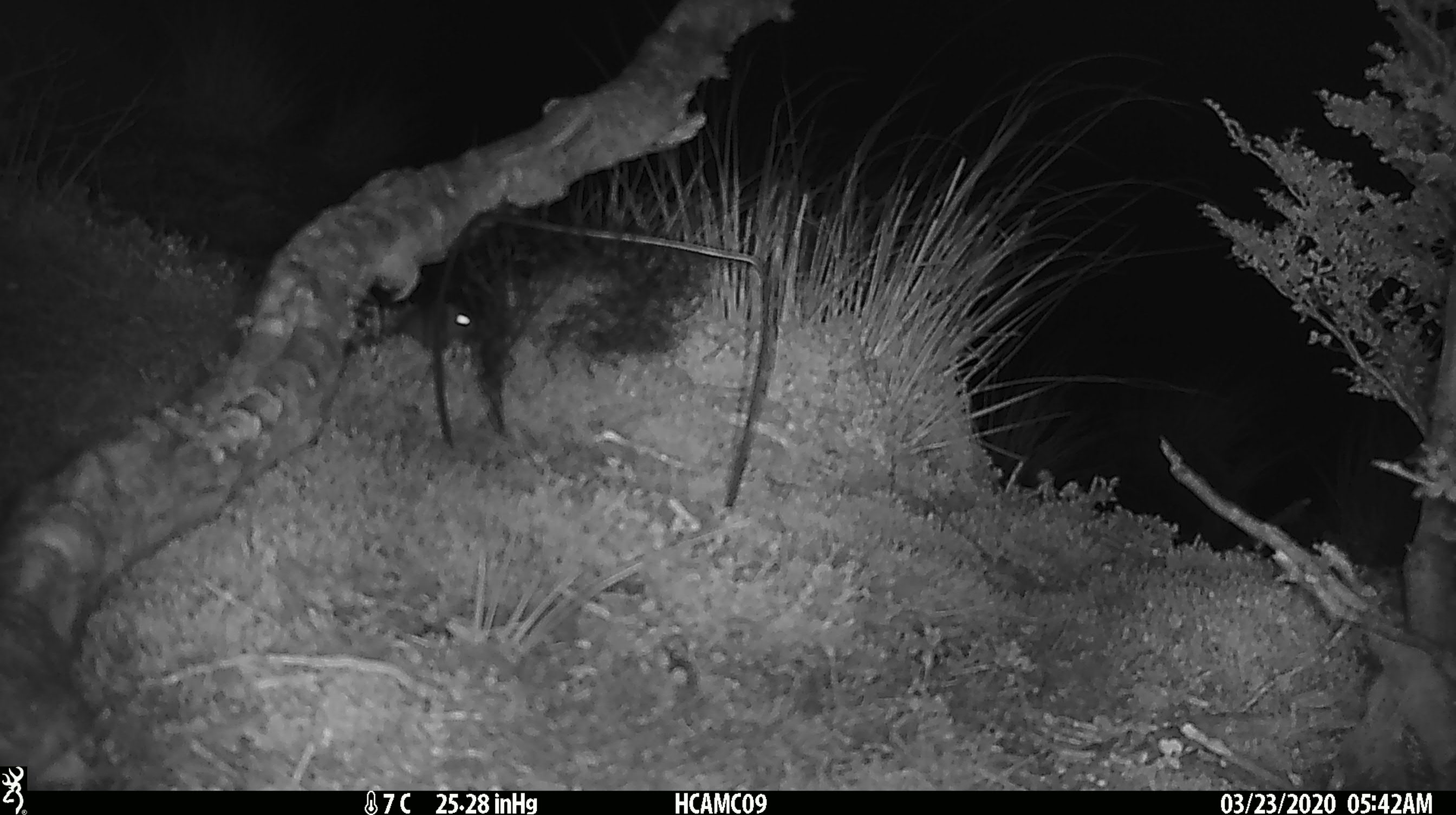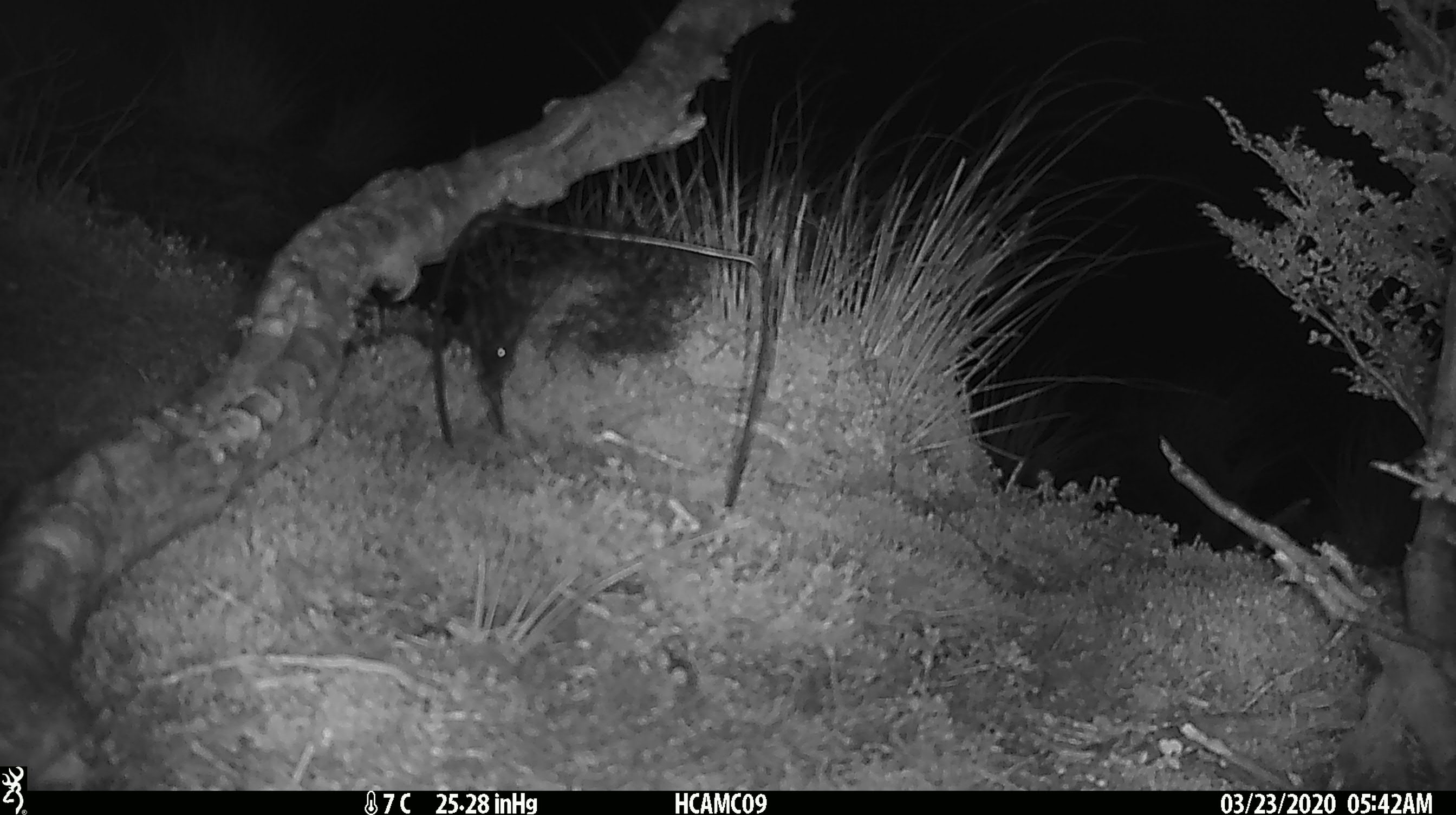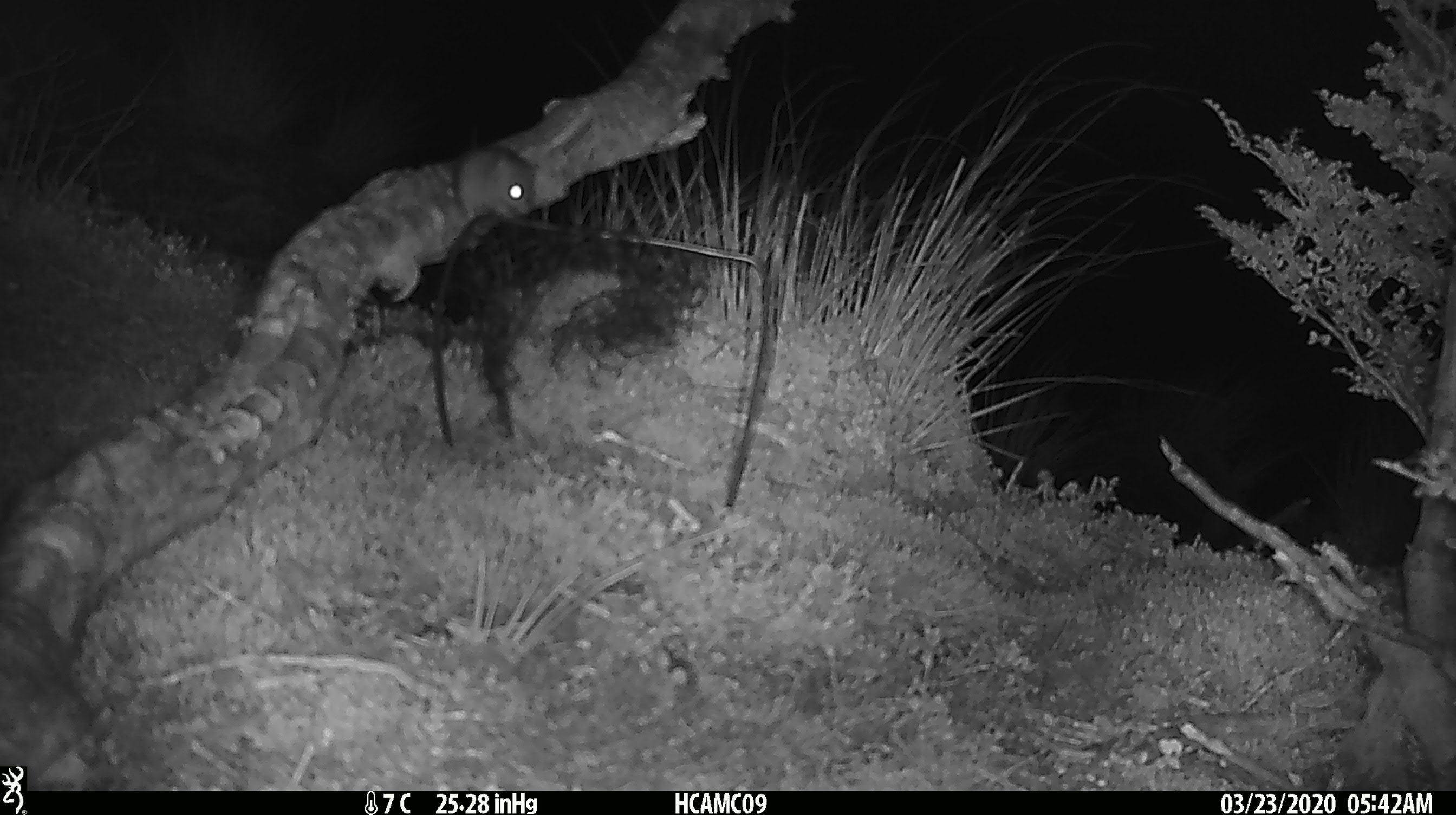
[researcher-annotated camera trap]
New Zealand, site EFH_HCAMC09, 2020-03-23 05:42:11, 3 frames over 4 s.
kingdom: Animalia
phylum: Chordata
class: Mammalia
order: Rodentia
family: Muridae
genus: Mus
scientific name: Mus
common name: mouse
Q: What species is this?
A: Mouse (Mus).